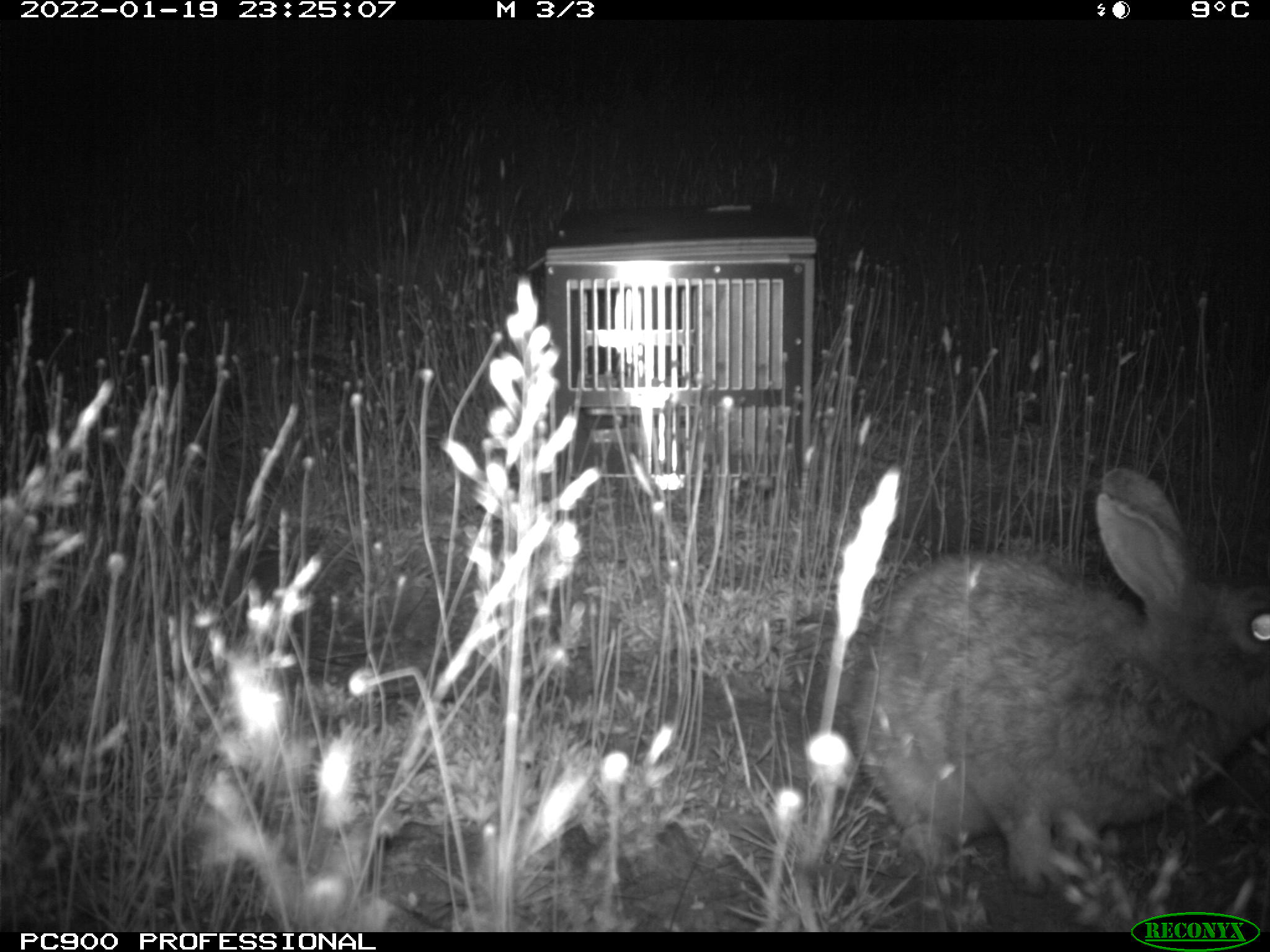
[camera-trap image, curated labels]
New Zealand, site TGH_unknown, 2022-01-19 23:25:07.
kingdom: Animalia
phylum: Chordata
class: Mammalia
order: Lagomorpha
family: Leporidae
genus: Oryctolagus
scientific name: Oryctolagus cuniculus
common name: european rabbit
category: rabbit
Rabbit (european rabbit) (Oryctolagus cuniculus).